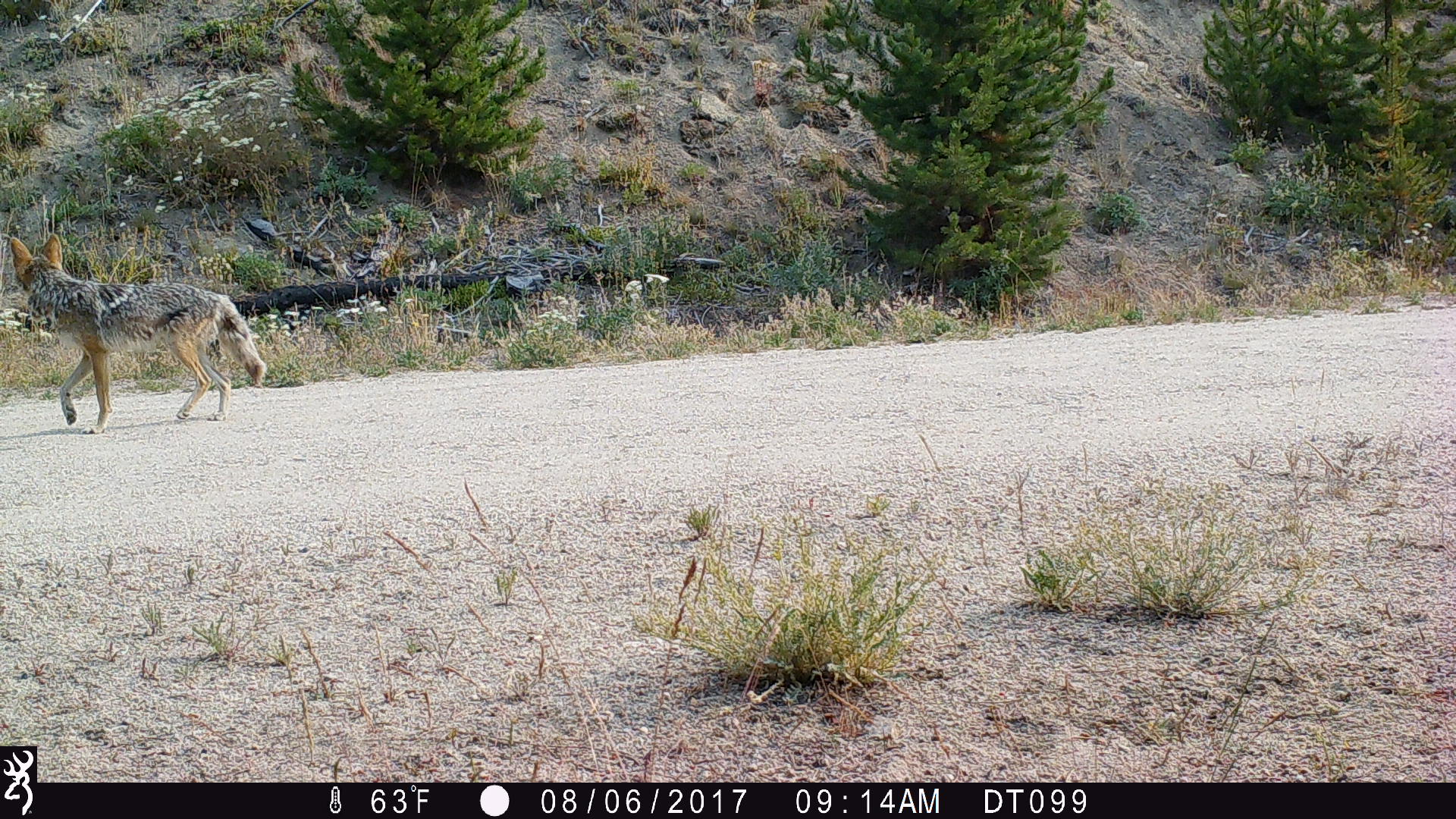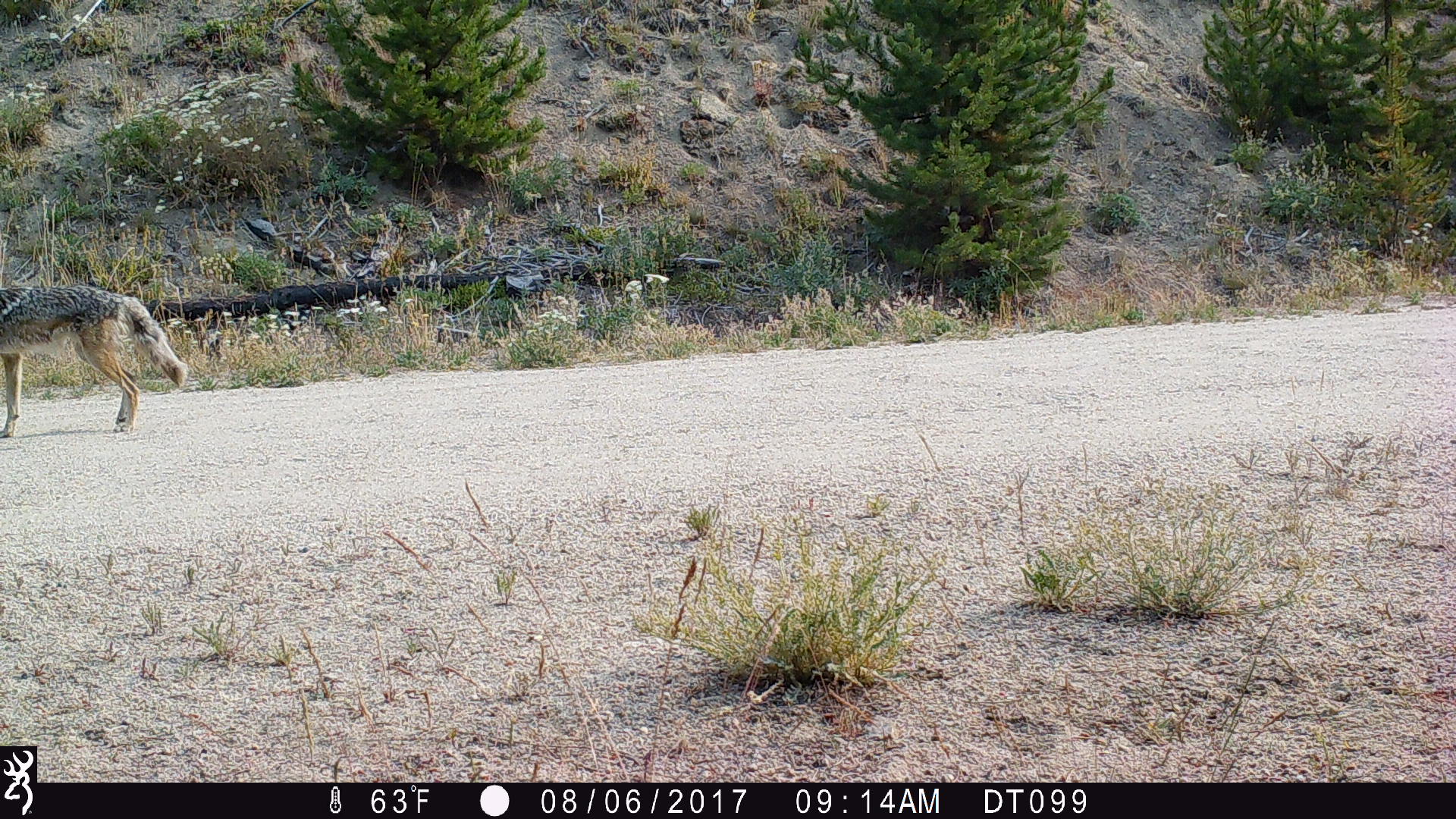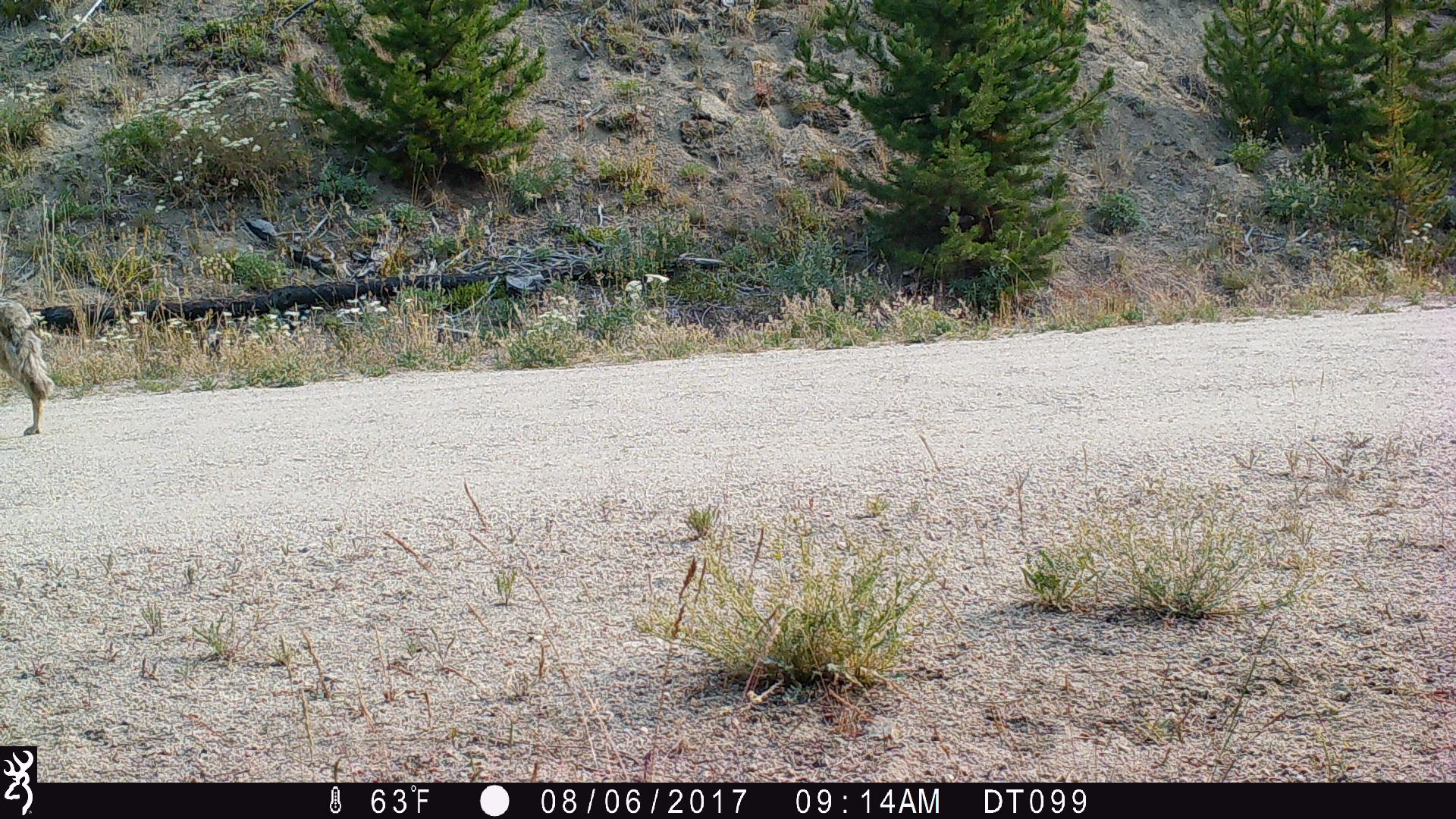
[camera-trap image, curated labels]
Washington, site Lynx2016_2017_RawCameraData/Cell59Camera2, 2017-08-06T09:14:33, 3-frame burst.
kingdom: Animalia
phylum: Chordata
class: Mammalia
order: Carnivora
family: Canidae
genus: Canis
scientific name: Canis latrans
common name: coyote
Canis latrans (coyote). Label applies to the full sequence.